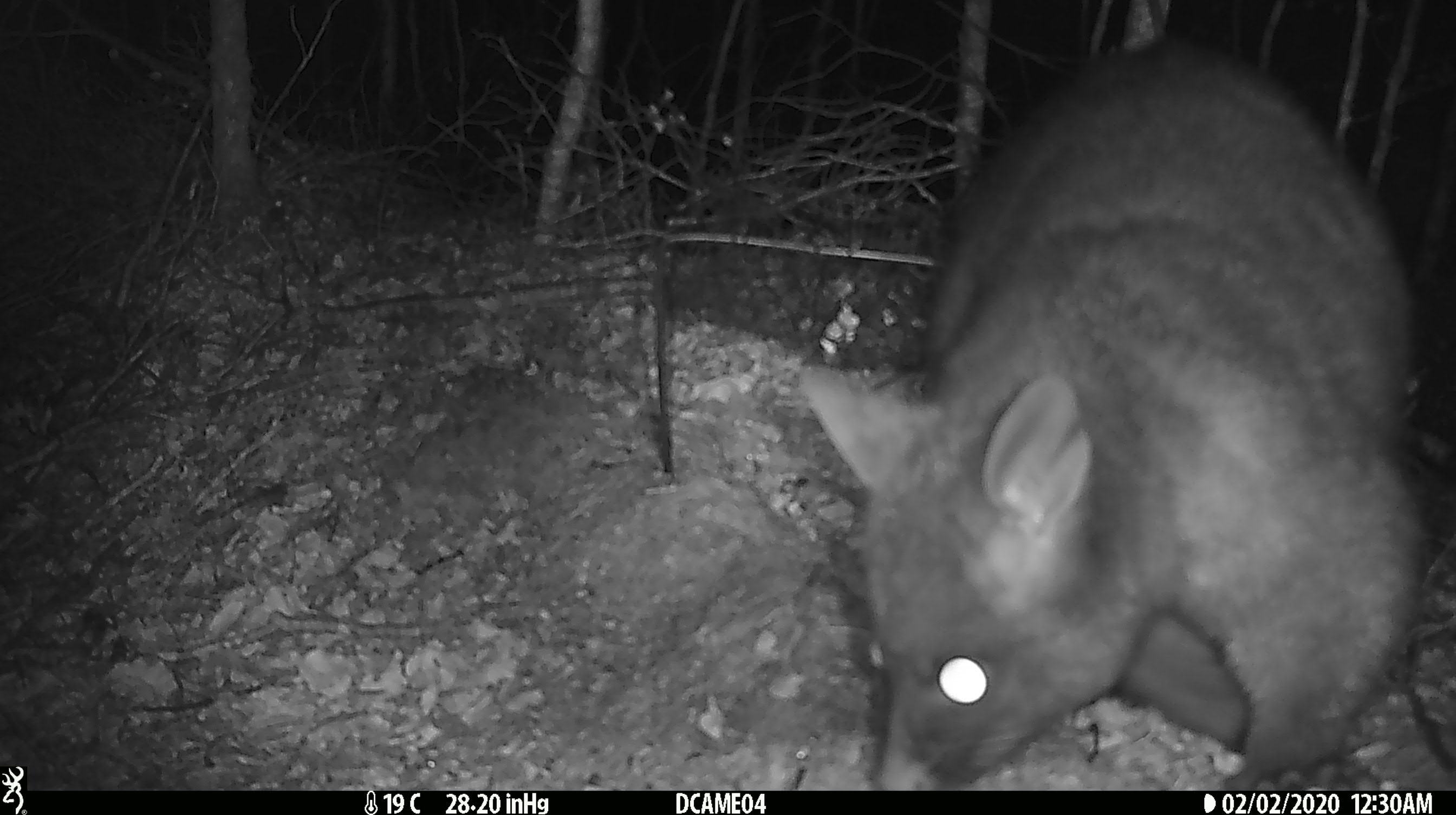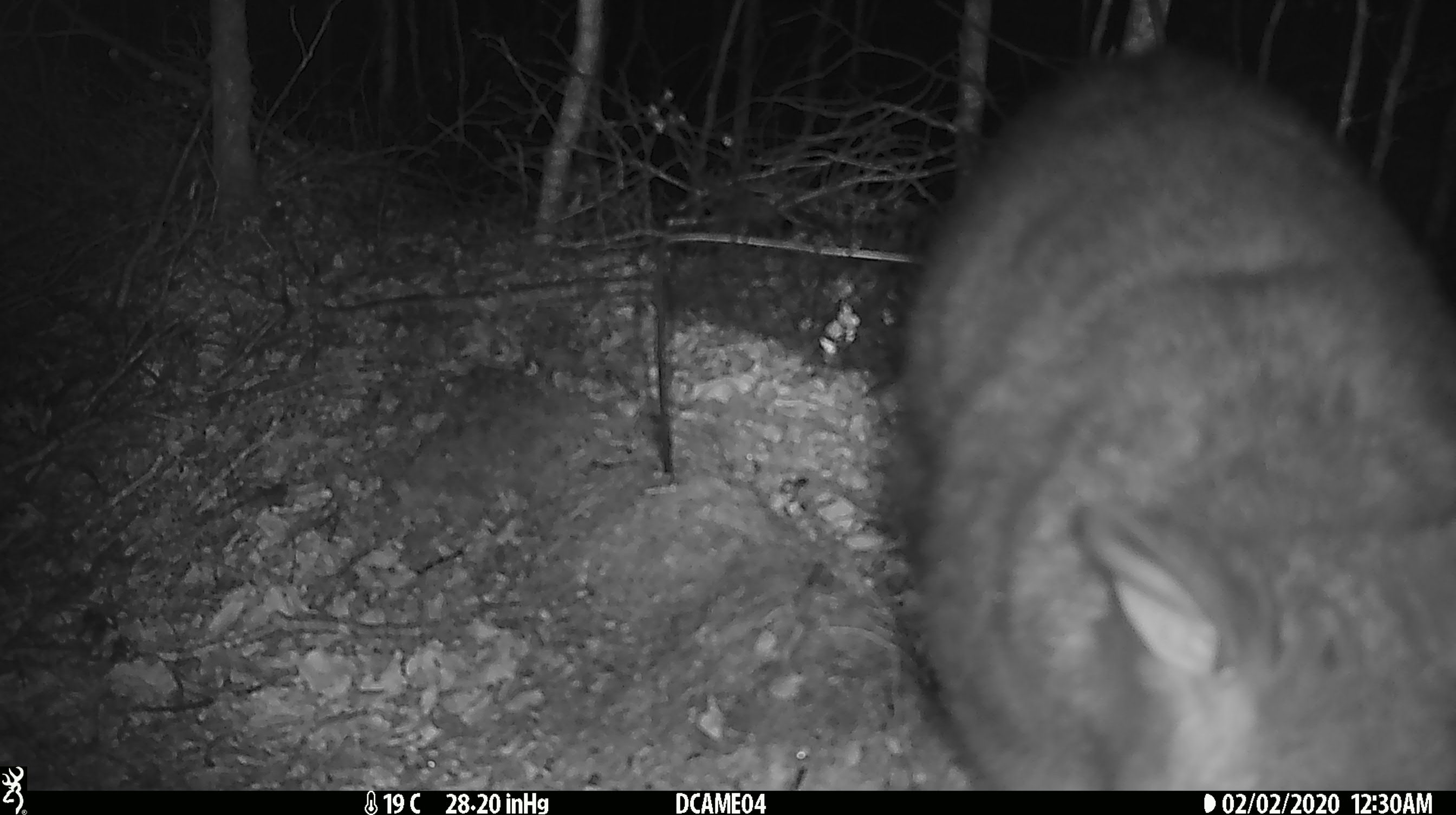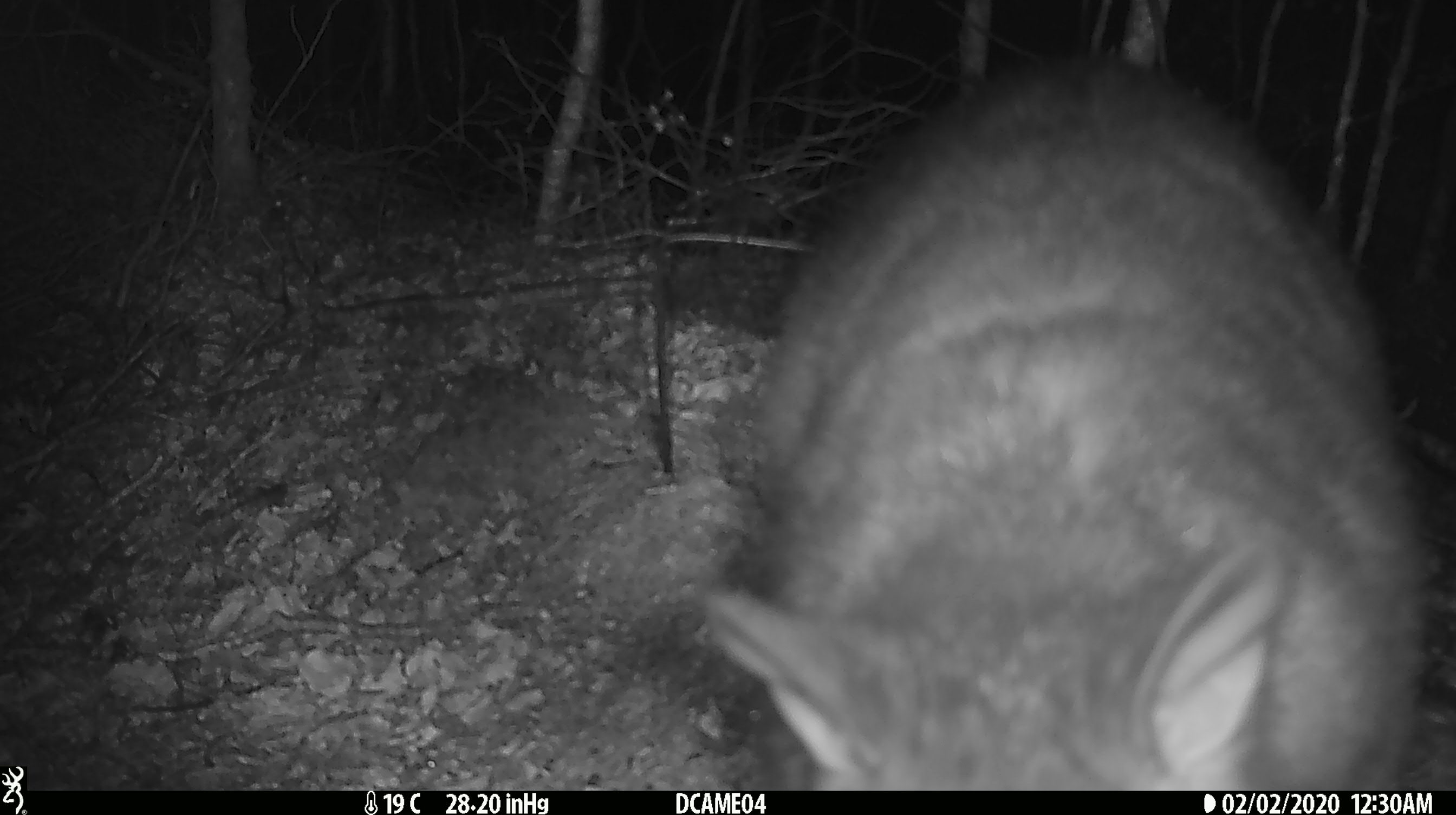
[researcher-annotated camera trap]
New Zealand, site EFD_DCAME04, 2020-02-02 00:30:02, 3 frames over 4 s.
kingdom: Animalia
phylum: Chordata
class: Mammalia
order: Diprotodontia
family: Phalangeridae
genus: Trichosurus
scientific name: Trichosurus vulpecula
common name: common brushtail possum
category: possum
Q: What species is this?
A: Possum (common brushtail possum) (Trichosurus vulpecula).